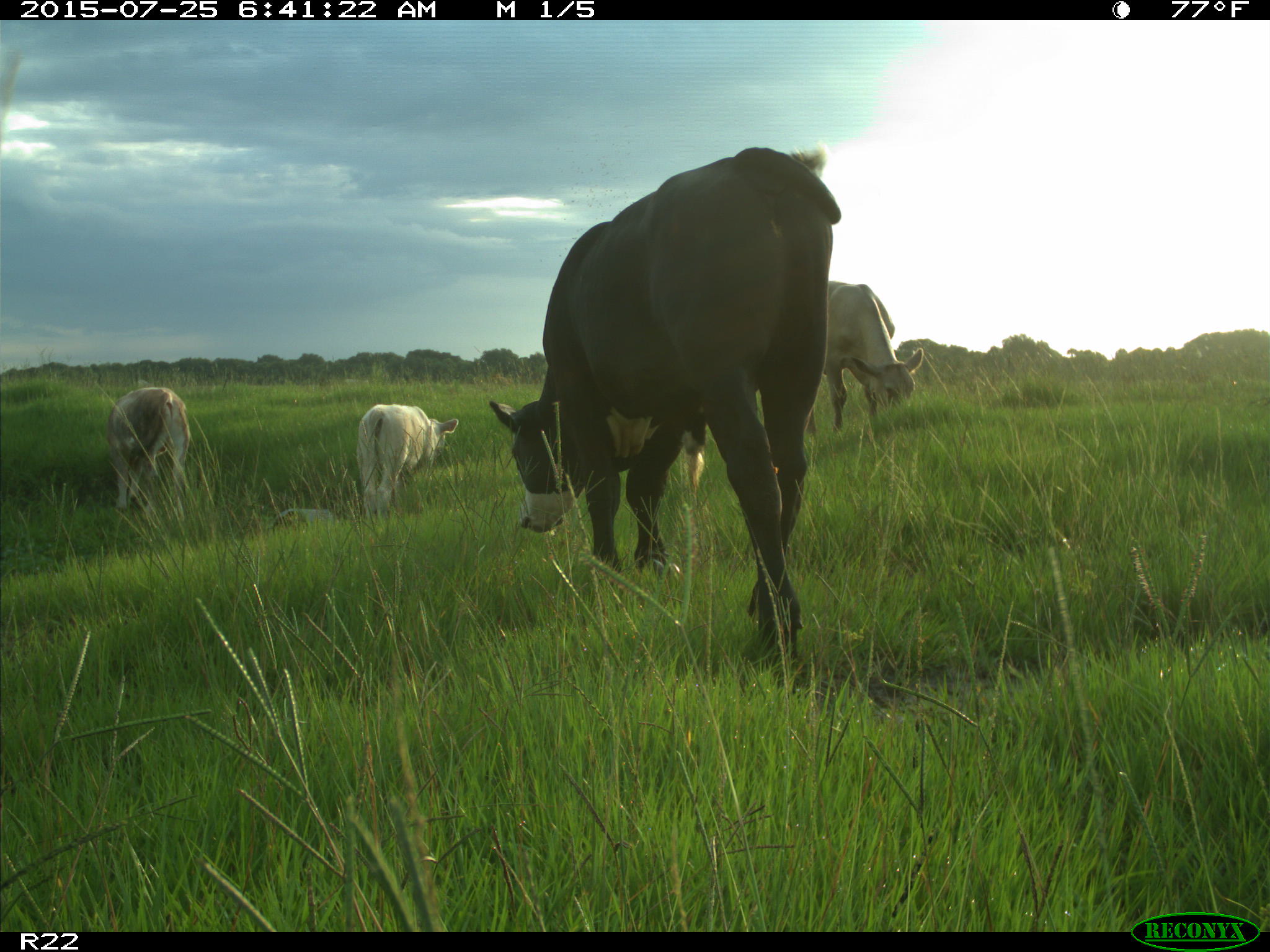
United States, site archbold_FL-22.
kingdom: Animalia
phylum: Chordata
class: Mammalia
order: Artiodactyla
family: Bovidae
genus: Bos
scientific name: Bos taurus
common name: domestic cow